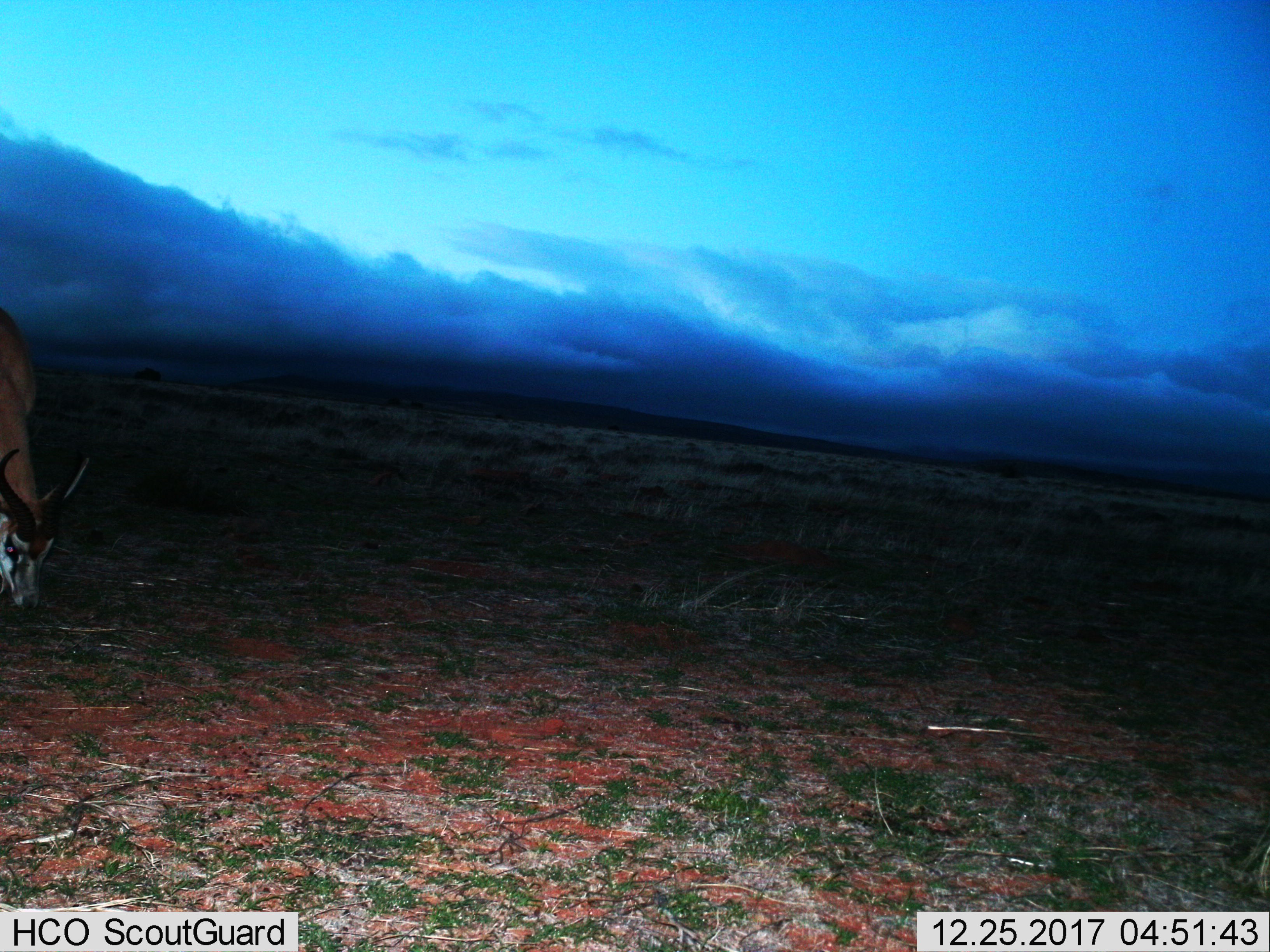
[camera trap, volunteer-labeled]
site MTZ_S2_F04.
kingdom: Animalia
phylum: Chordata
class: Mammalia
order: Artiodactyla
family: Bovidae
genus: Antidorcas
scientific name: Antidorcas marsupialis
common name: springbok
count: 1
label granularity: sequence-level